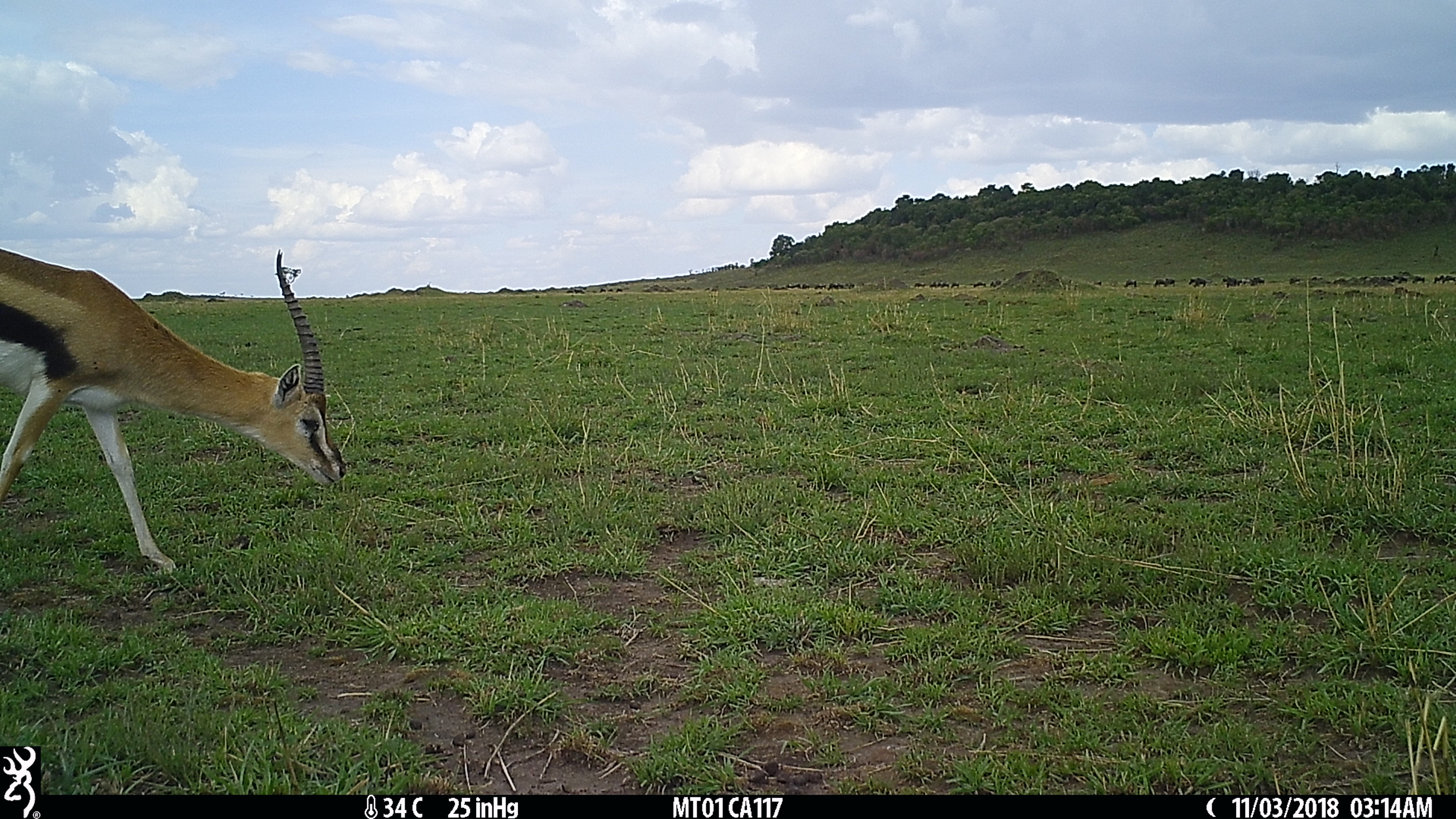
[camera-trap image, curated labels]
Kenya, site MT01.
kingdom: Animalia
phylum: Chordata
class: Mammalia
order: Artiodactyla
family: Bovidae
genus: Eudorcas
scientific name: Eudorcas thomsonii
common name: thomon's gazelle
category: gazelle thomsons